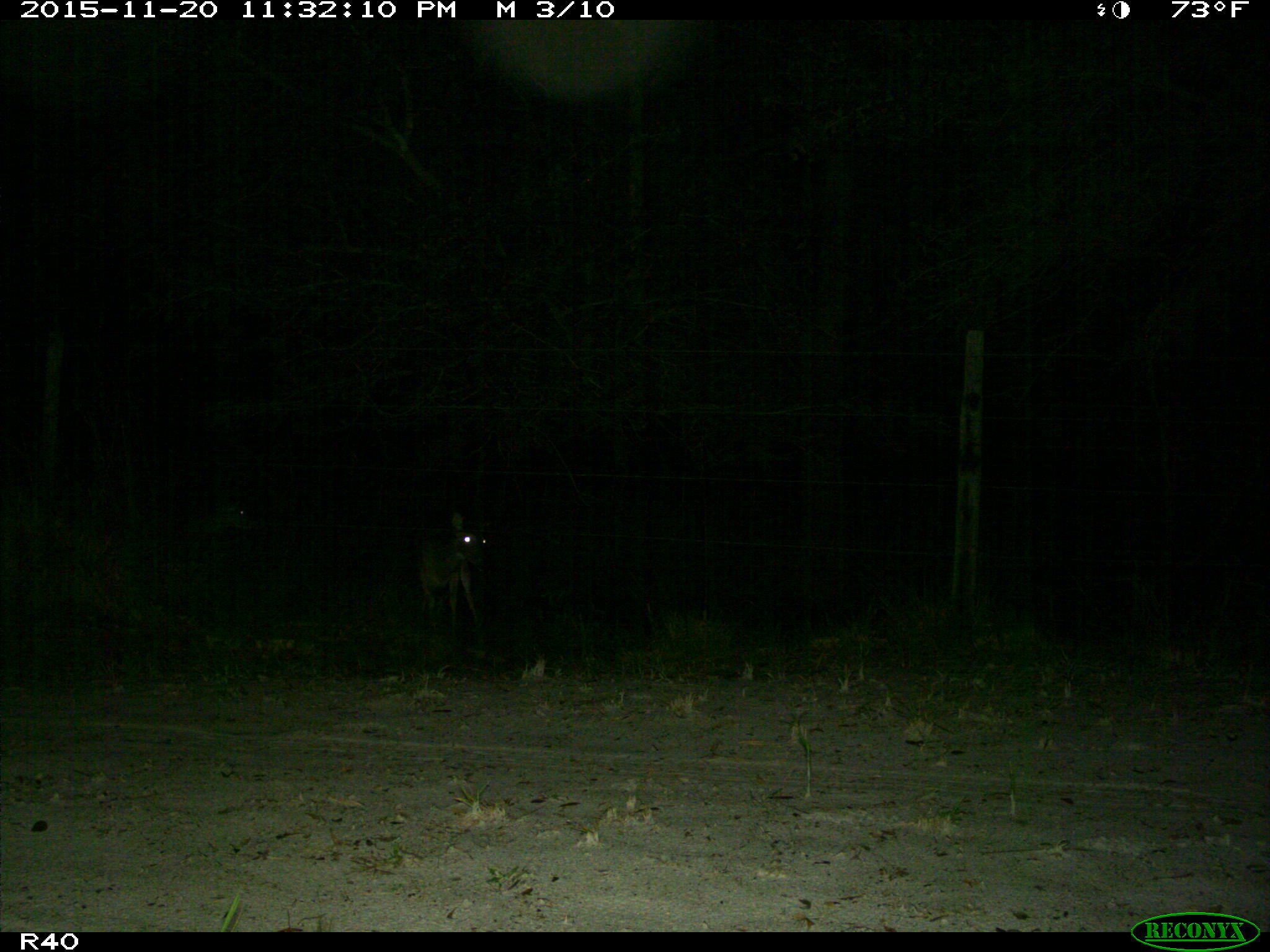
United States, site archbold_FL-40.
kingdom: Animalia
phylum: Chordata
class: Mammalia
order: Artiodactyla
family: Cervidae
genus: Odocoileus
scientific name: Odocoileus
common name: deer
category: unidentified deer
Unidentified deer (deer) (Odocoileus).